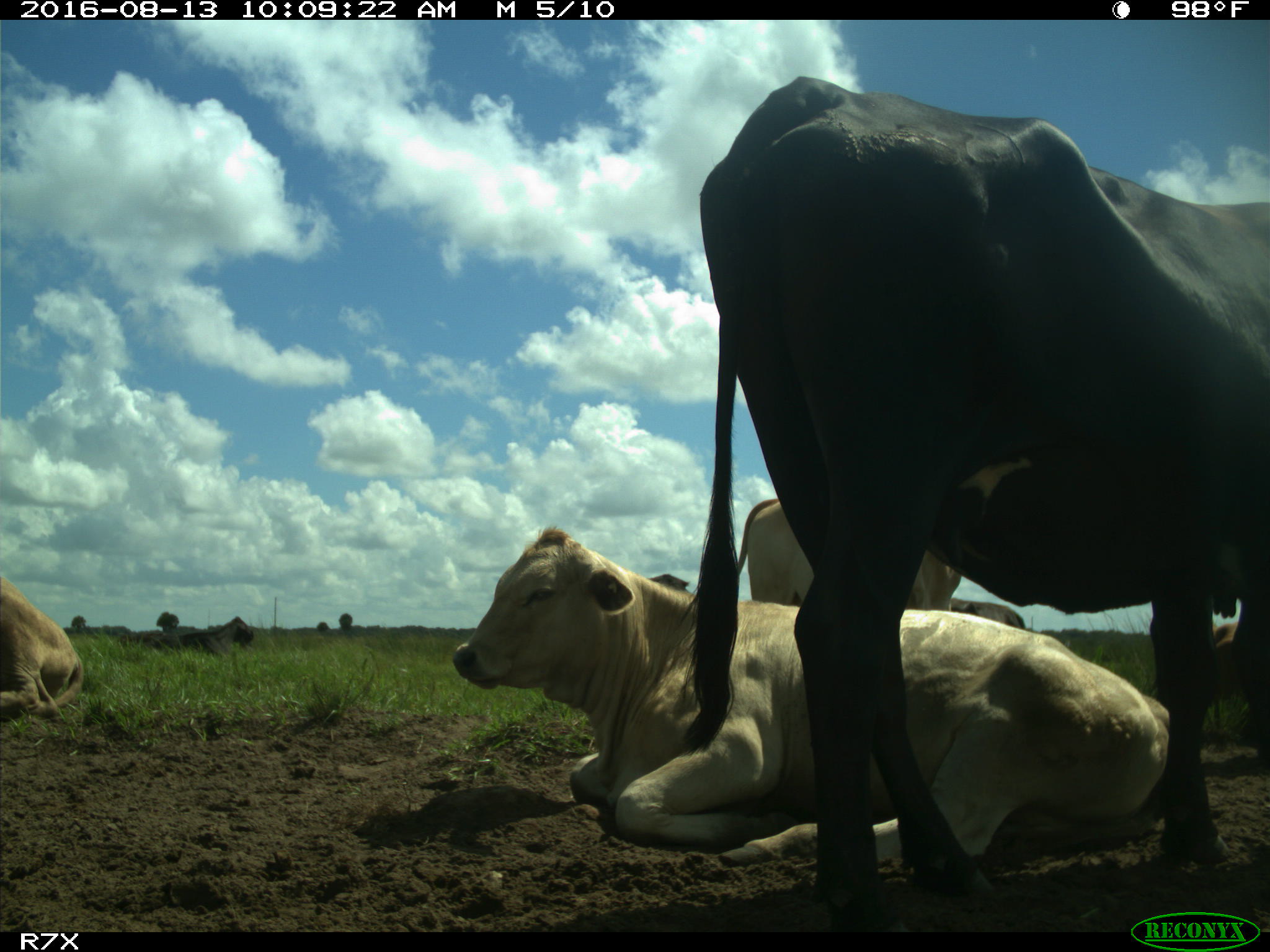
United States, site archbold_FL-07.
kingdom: Animalia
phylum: Chordata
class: Mammalia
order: Artiodactyla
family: Bovidae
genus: Bos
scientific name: Bos taurus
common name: domestic cow